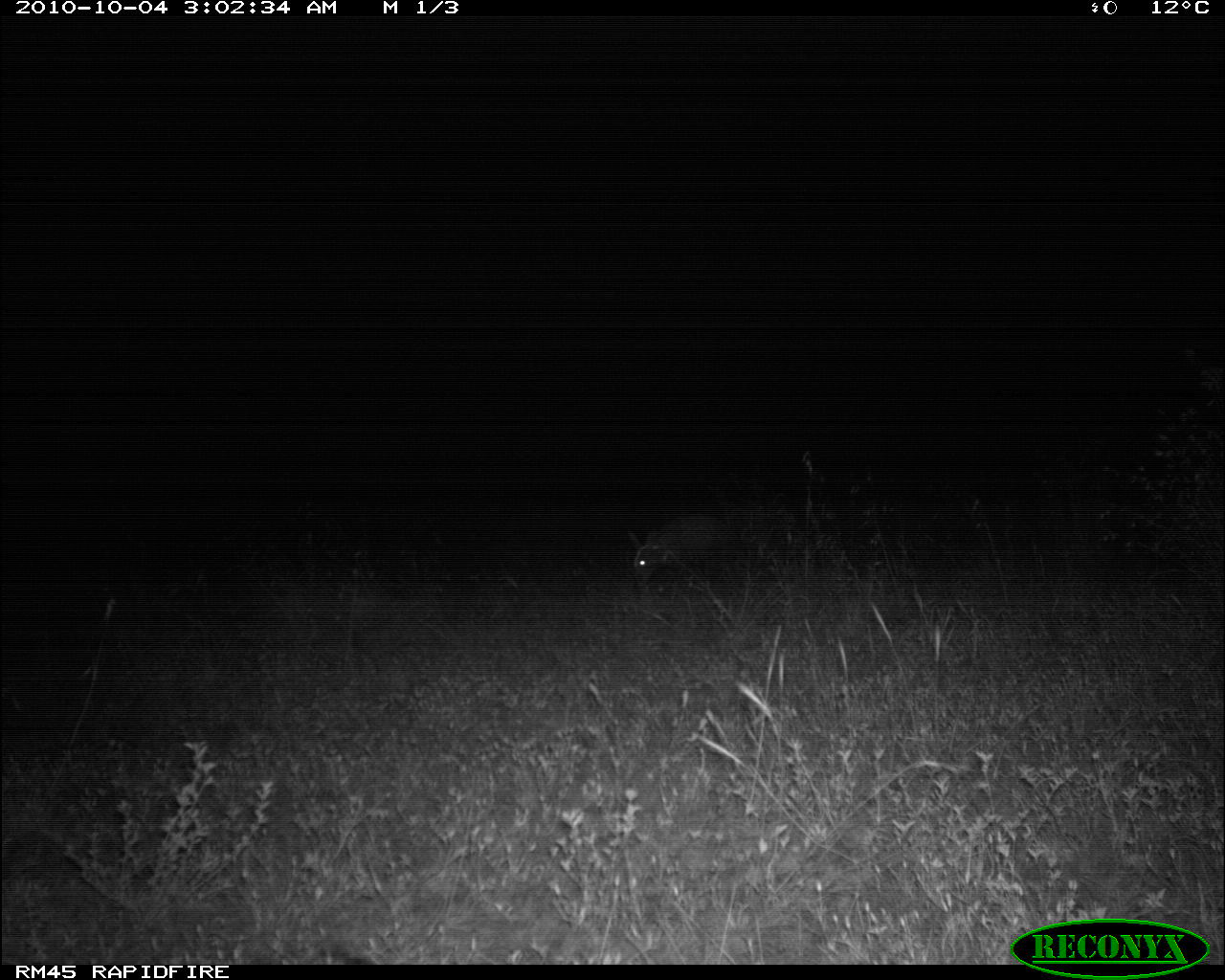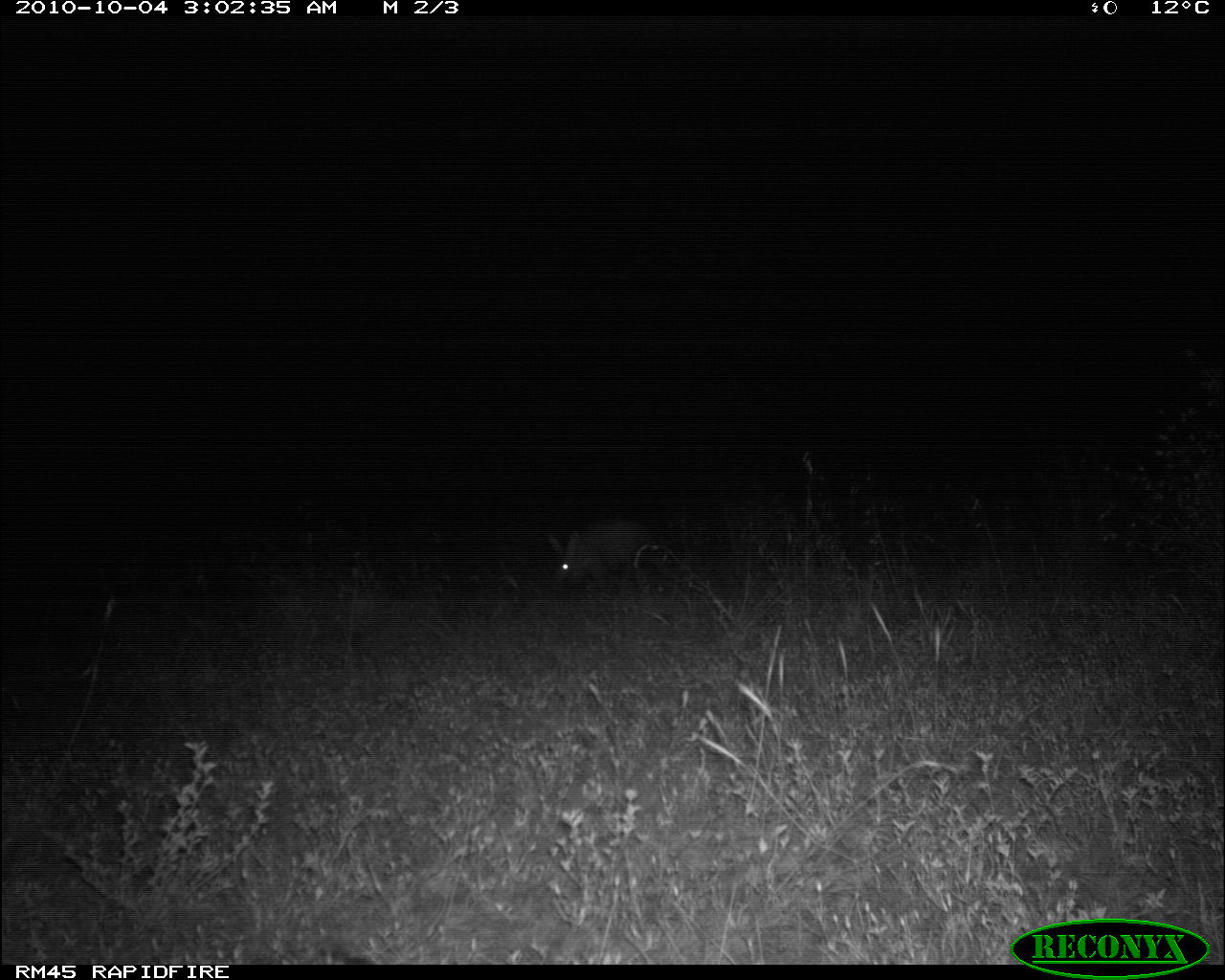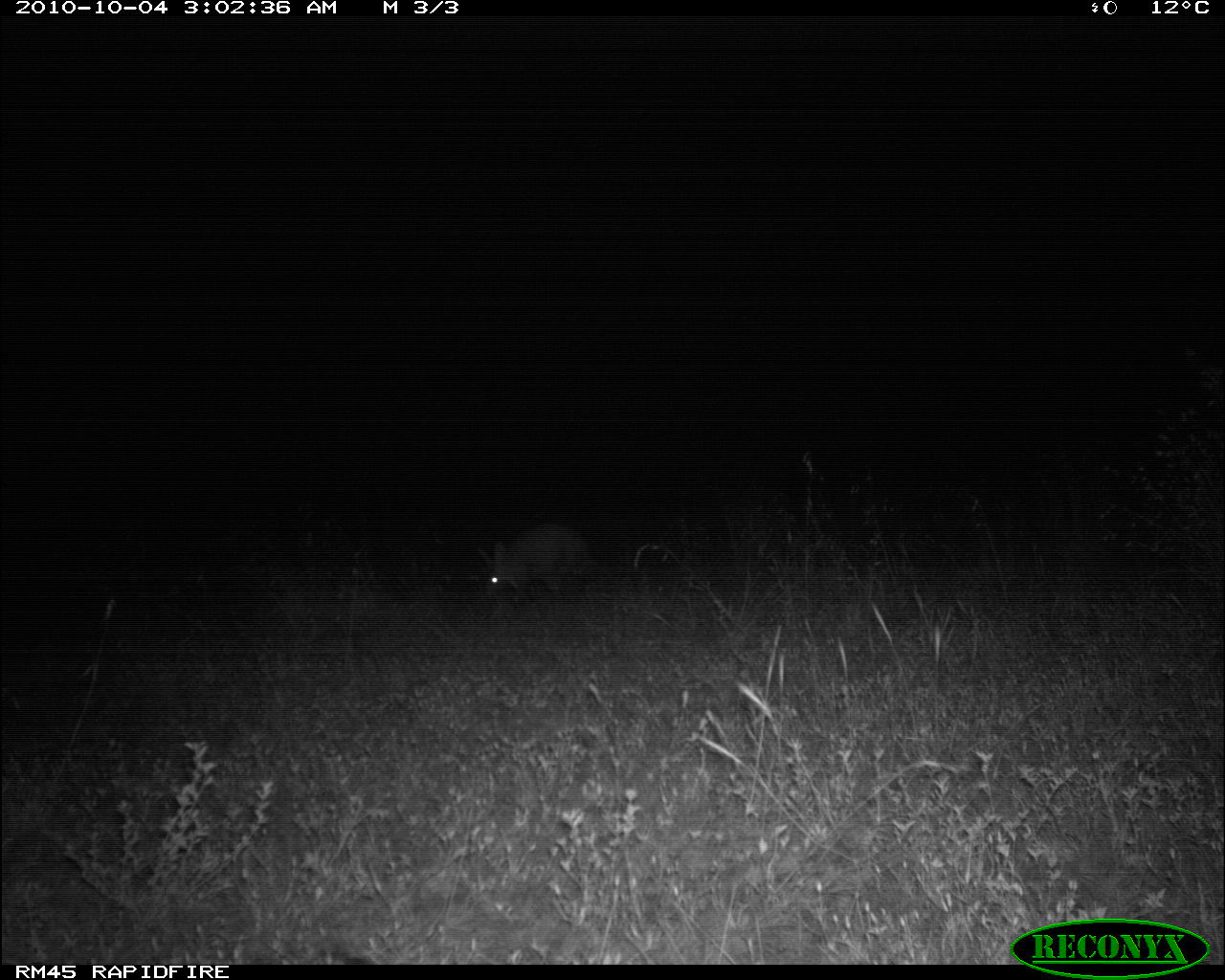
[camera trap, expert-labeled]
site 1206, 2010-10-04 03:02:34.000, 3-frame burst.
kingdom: Animalia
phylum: Chordata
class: Mammalia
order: Tubulidentata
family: Orycteropodidae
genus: Orycteropus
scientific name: Orycteropus afer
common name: aardvark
Orycteropus afer (aardvark), count 1.